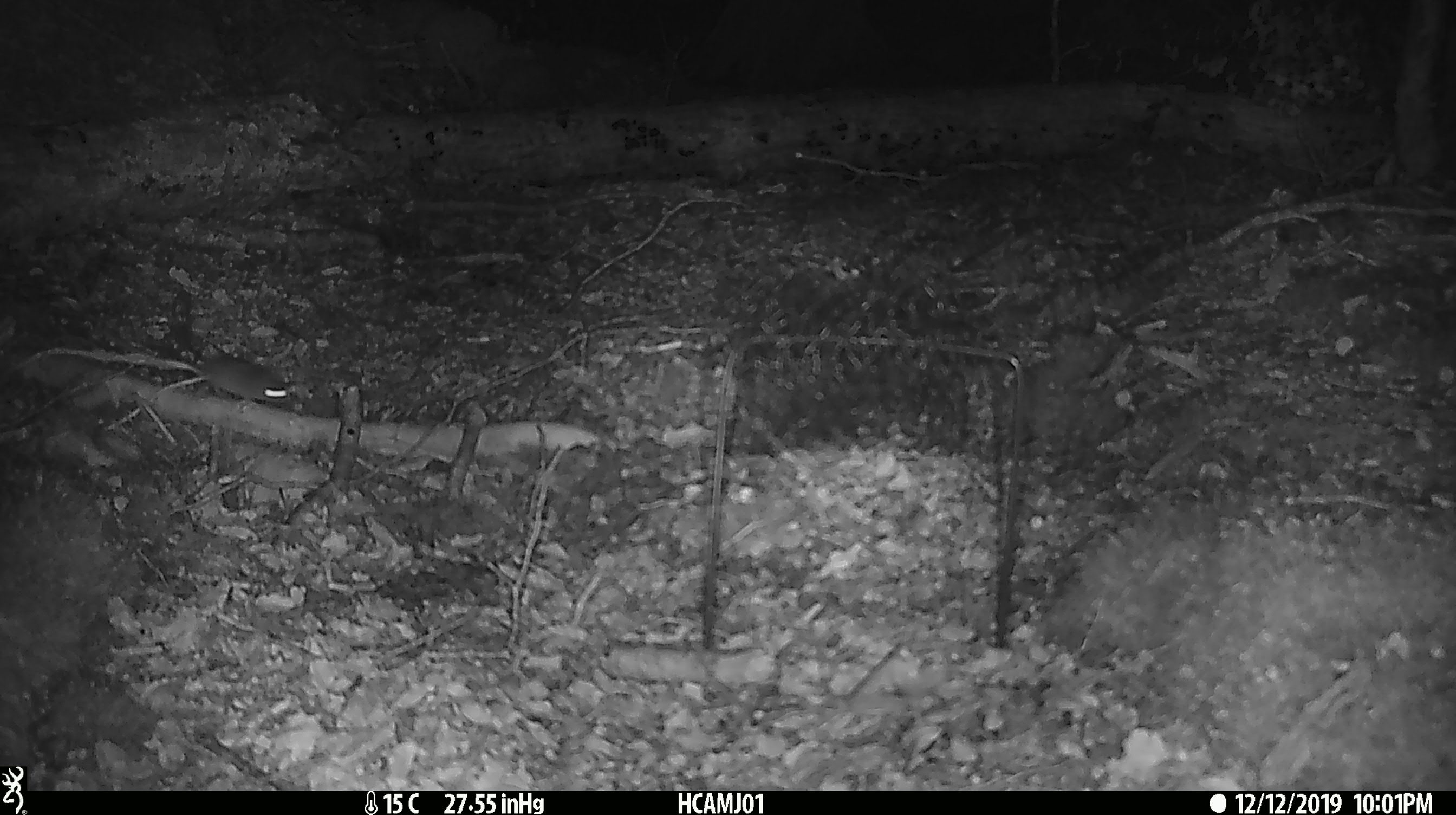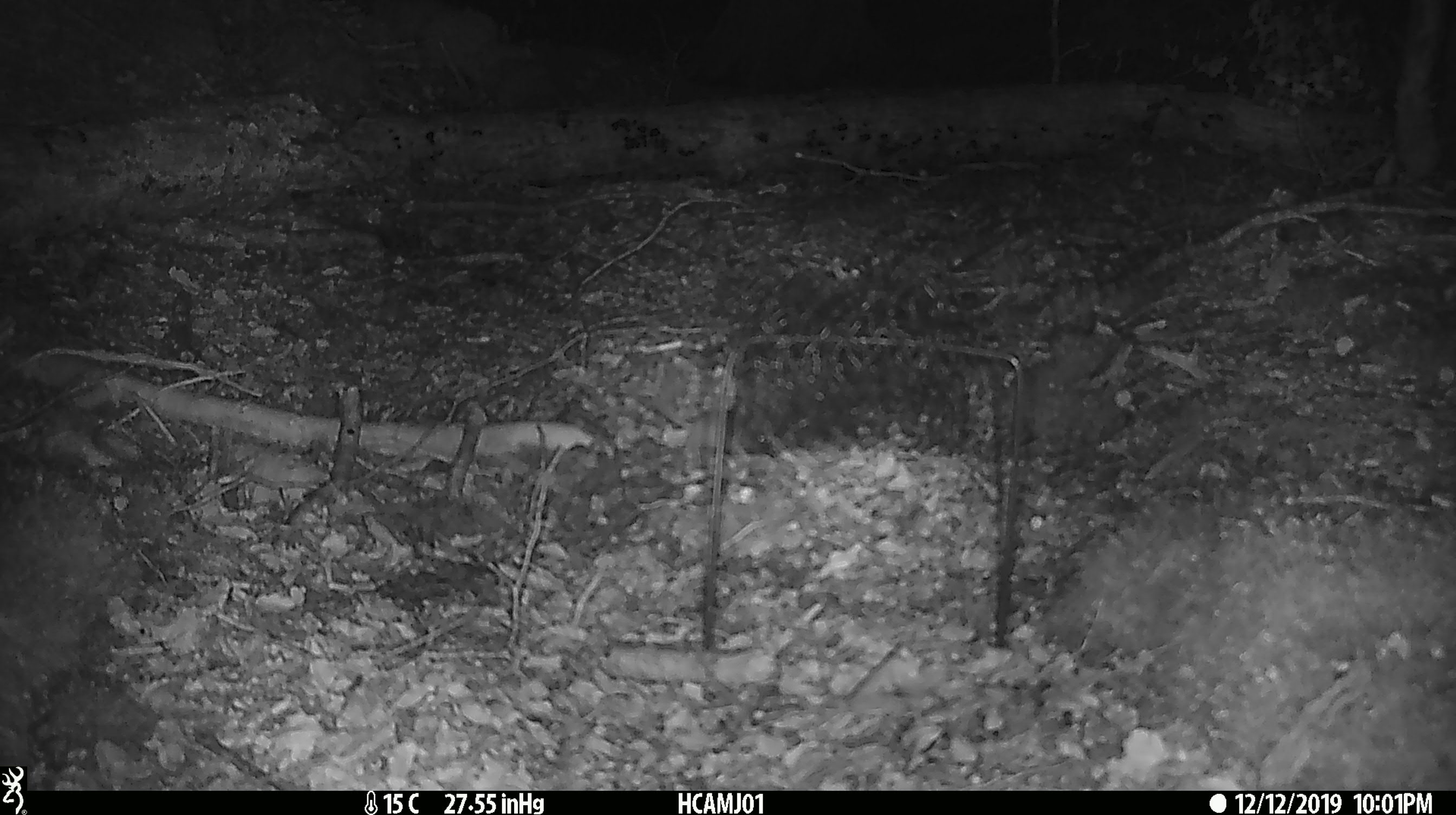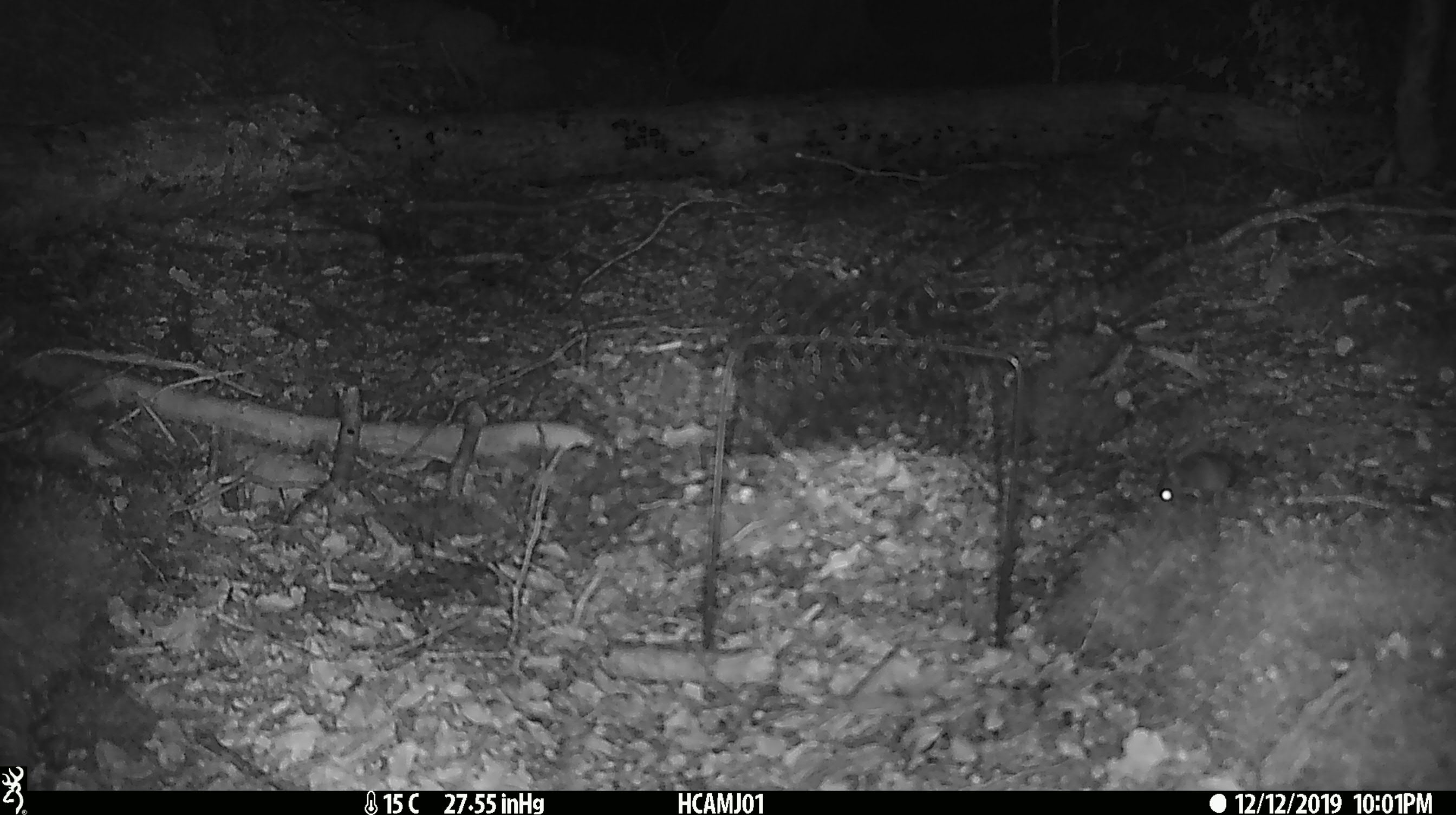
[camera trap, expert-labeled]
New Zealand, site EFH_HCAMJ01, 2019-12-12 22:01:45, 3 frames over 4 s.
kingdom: Animalia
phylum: Chordata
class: Mammalia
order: Rodentia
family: Muridae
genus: Mus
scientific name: Mus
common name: mouse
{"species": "mouse (Mus)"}